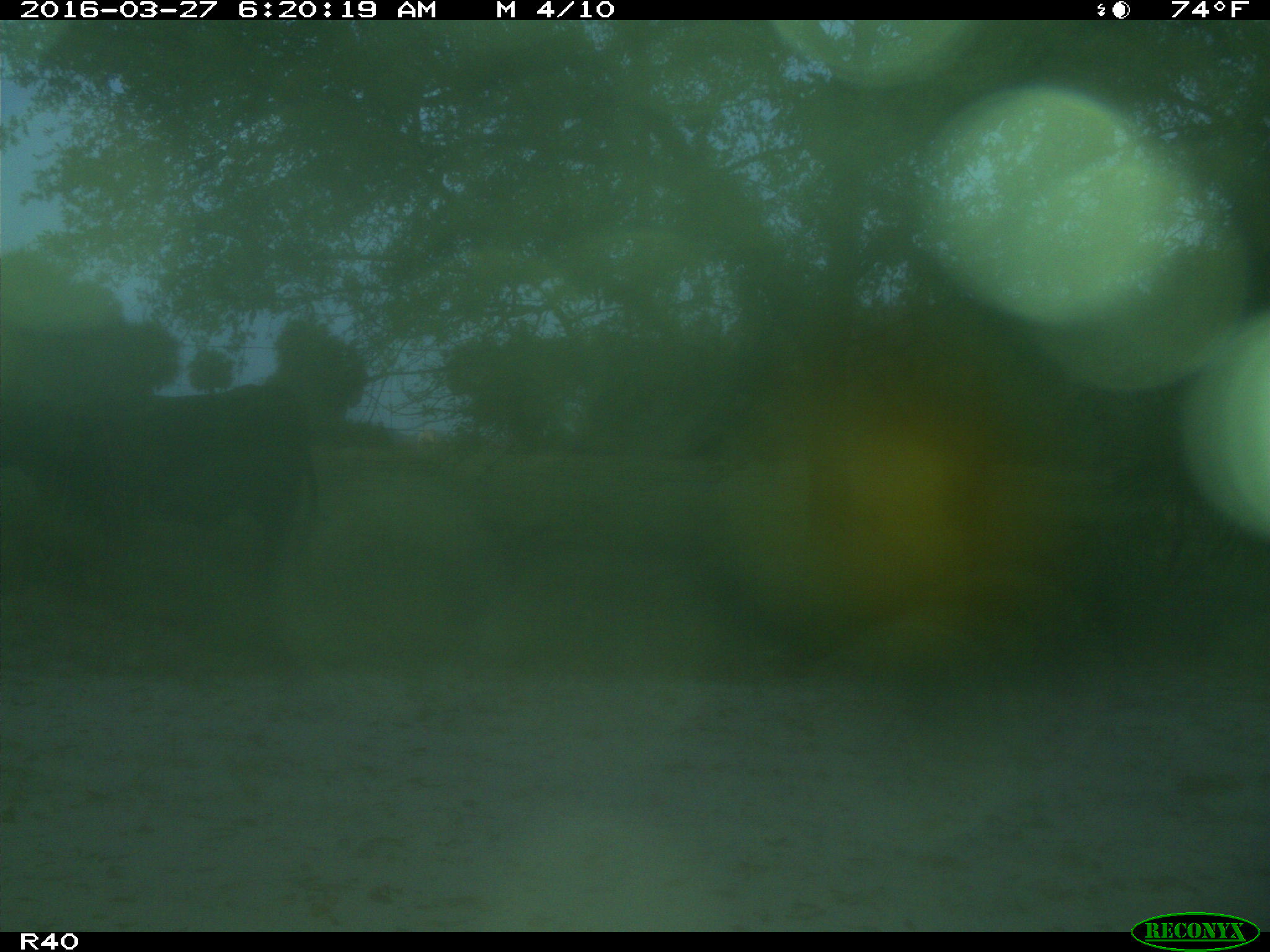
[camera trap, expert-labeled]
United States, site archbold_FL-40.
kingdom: Animalia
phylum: Chordata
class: Mammalia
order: Artiodactyla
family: Bovidae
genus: Bos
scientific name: Bos taurus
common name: domestic cow